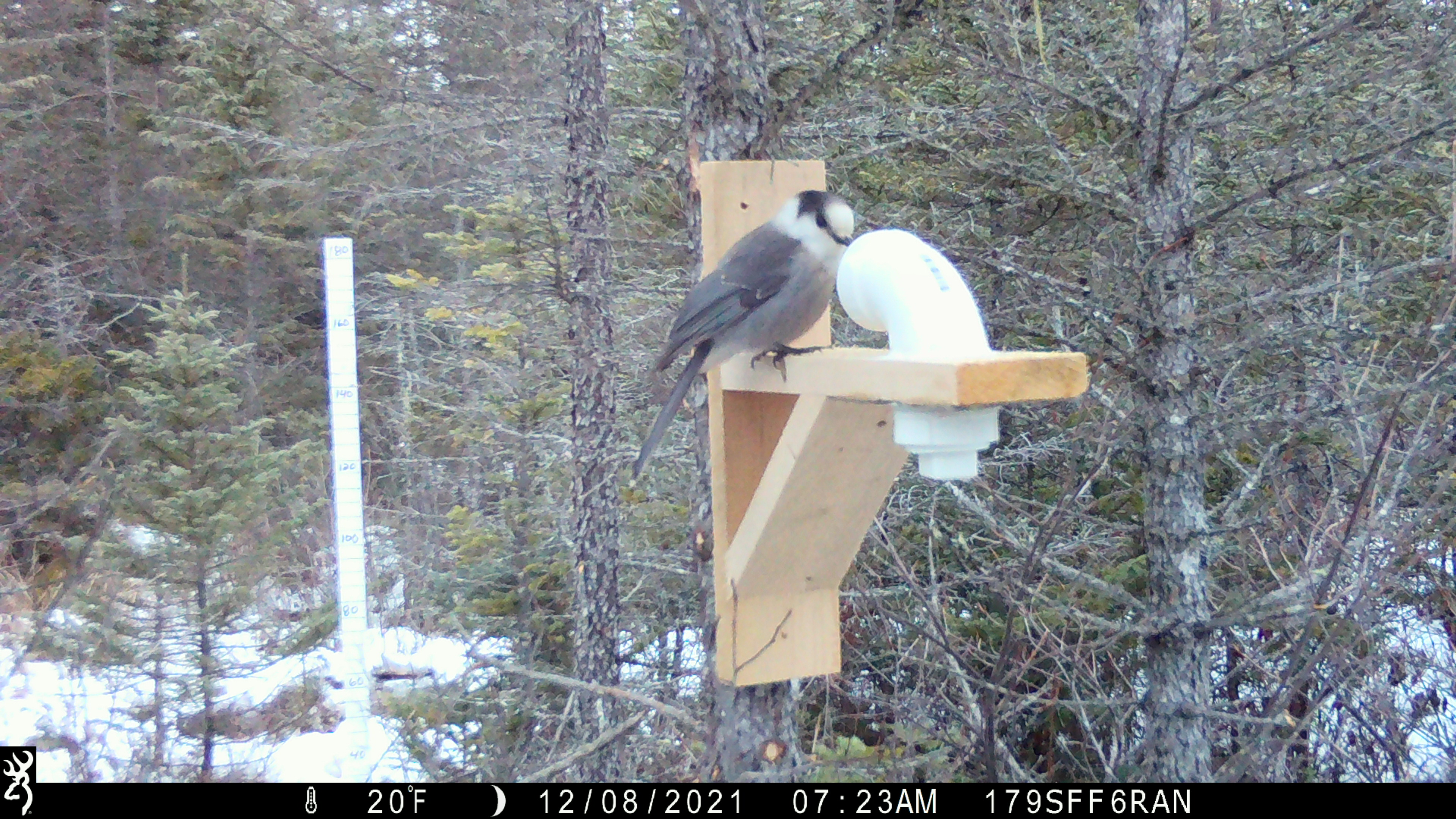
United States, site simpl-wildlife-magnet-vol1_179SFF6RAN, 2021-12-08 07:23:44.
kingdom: Animalia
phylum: Chordata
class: Aves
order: Passeriformes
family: Corvidae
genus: Perisoreus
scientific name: Perisoreus canadensis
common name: canada jay